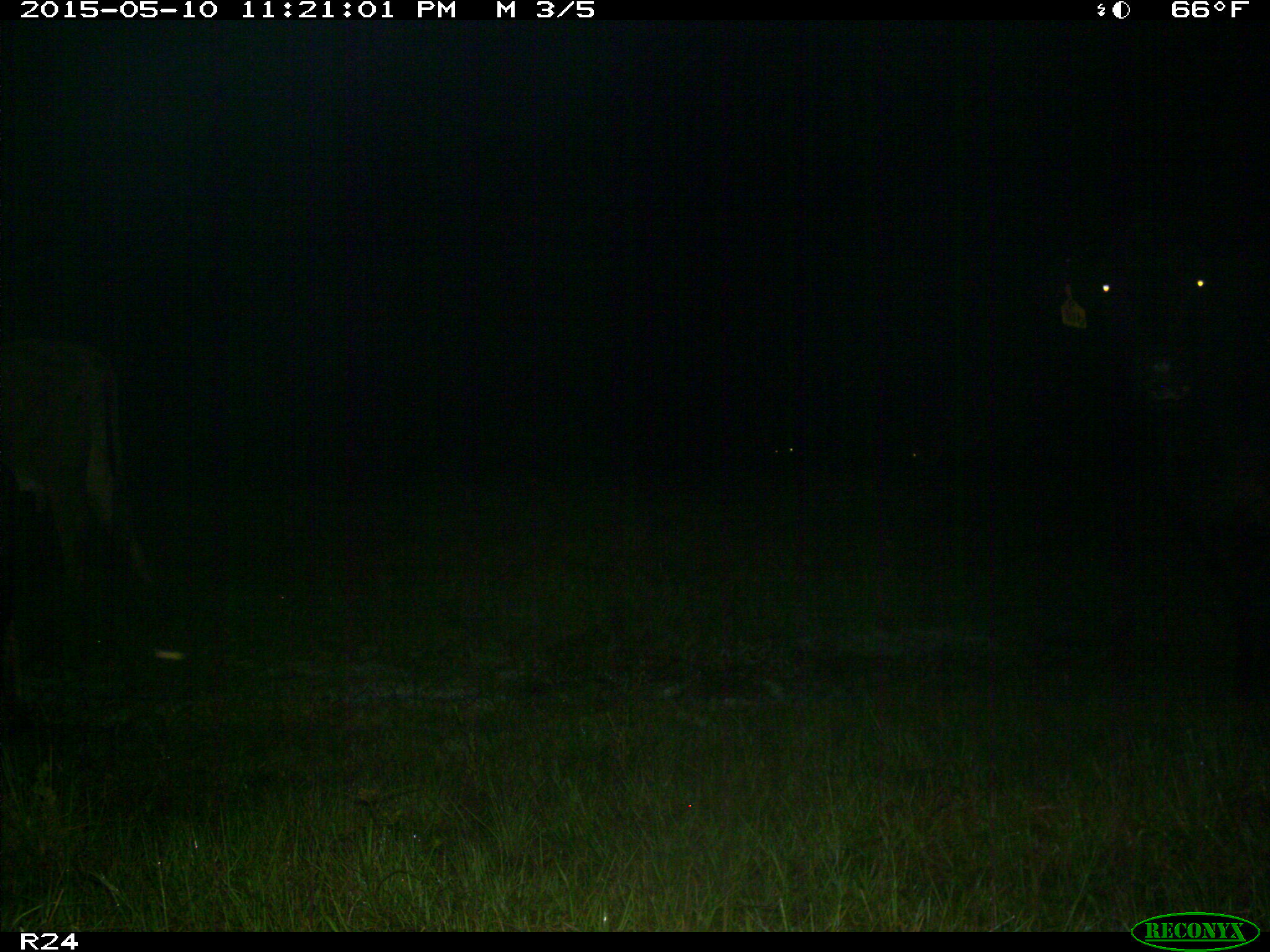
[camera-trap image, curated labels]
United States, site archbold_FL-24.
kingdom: Animalia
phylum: Chordata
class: Mammalia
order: Artiodactyla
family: Bovidae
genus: Bos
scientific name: Bos taurus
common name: domestic cow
Bos taurus (domestic cow).